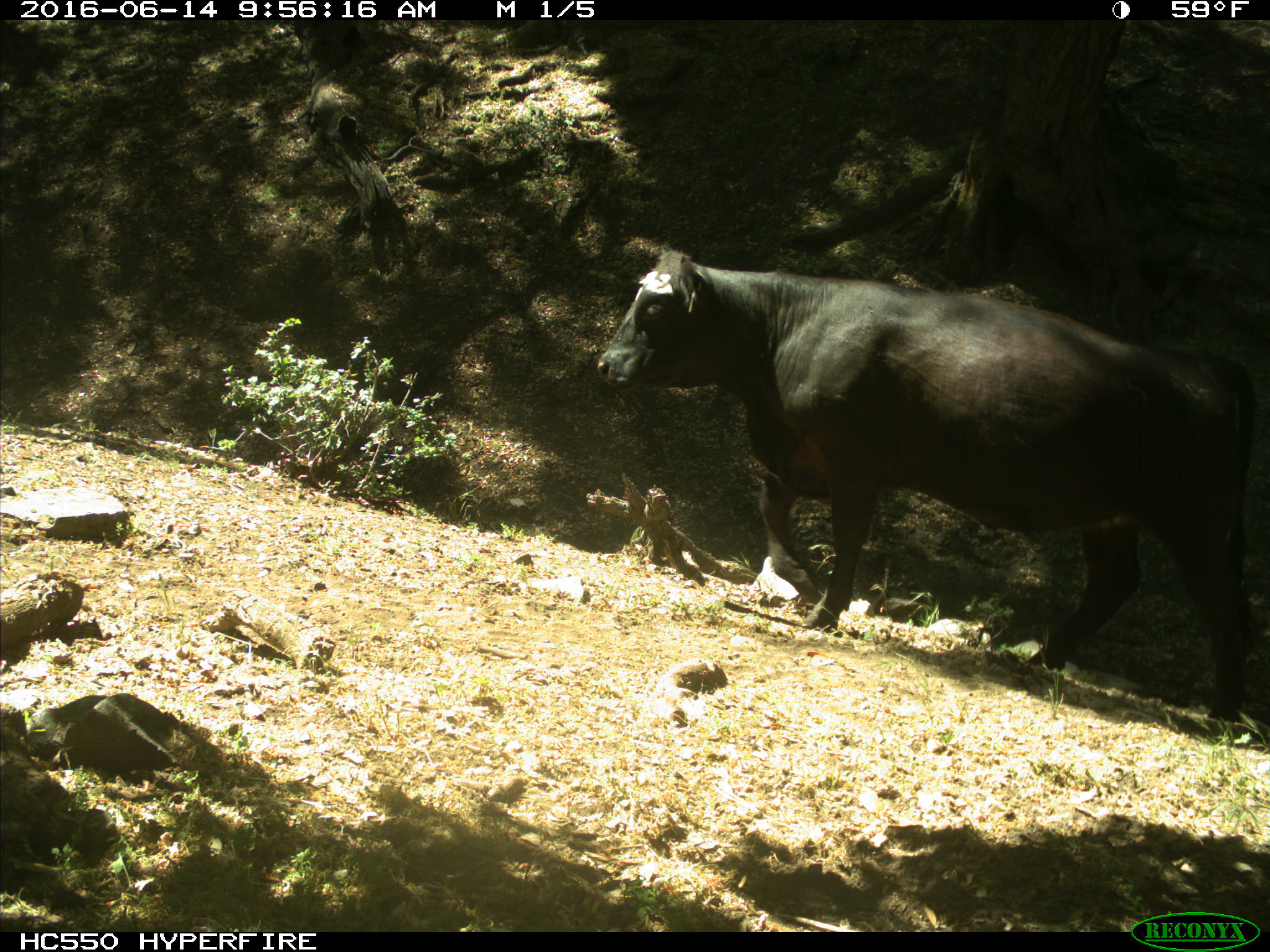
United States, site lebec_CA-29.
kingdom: Animalia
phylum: Chordata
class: Mammalia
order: Artiodactyla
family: Bovidae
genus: Bos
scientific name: Bos taurus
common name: domestic cow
Bos taurus (domestic cow).